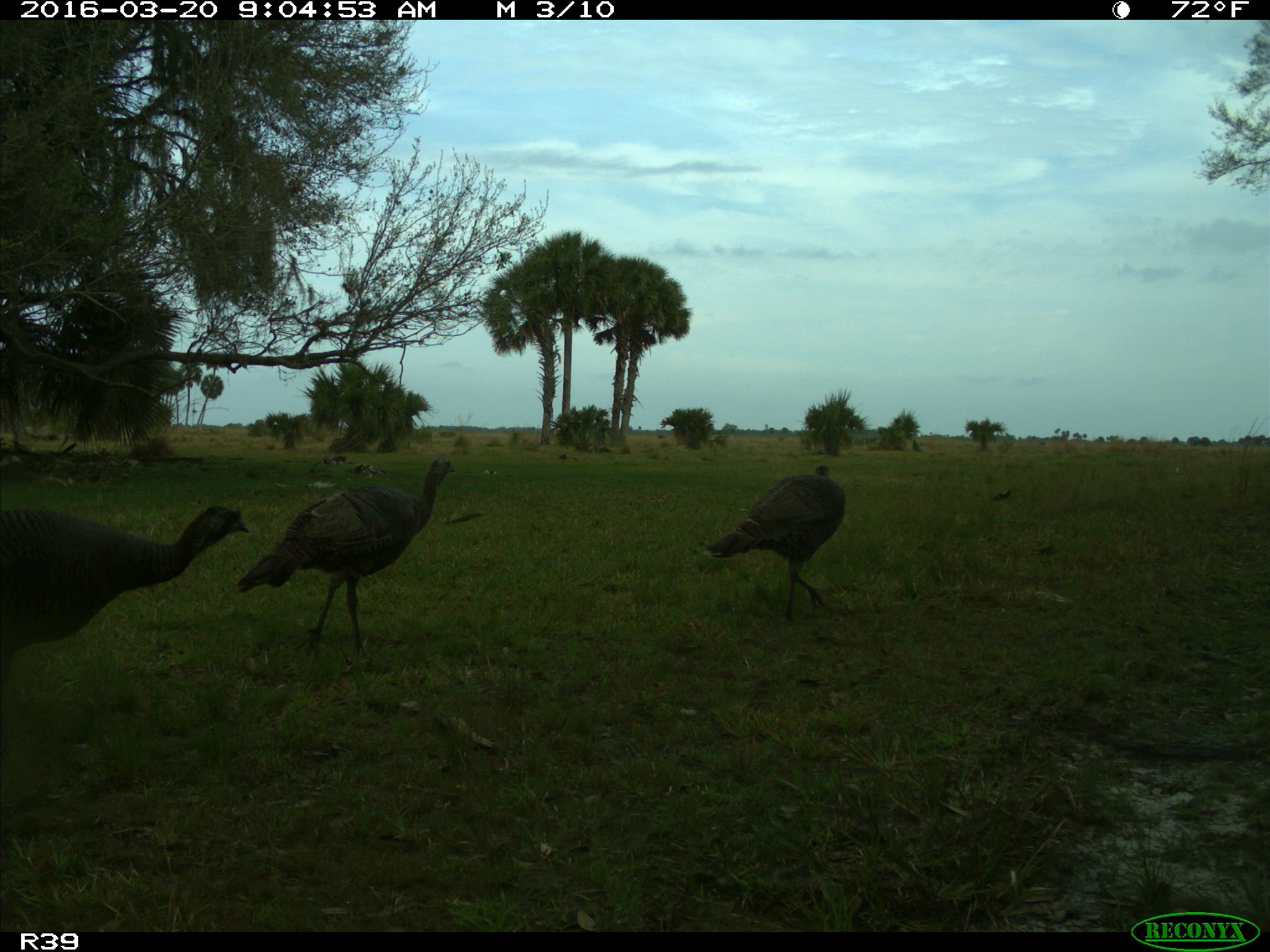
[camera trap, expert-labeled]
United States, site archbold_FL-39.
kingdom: Animalia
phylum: Chordata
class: Aves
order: Galliformes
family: Phasianidae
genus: Meleagris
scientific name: Meleagris gallopavo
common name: wild turkey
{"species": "Meleagris gallopavo (wild turkey)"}